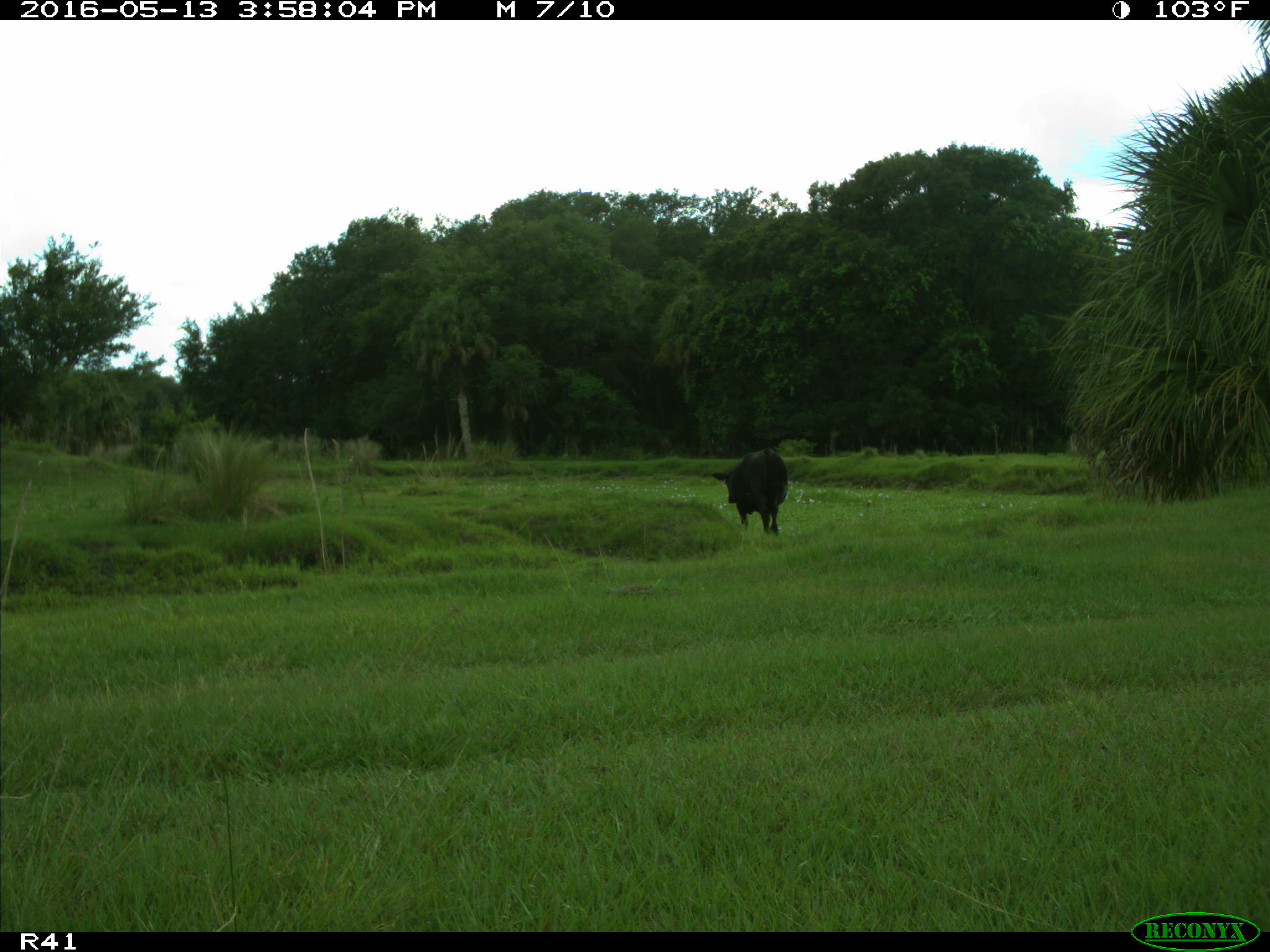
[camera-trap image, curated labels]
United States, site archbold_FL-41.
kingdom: Animalia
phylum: Chordata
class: Mammalia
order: Artiodactyla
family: Bovidae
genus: Bos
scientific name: Bos taurus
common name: domestic cow